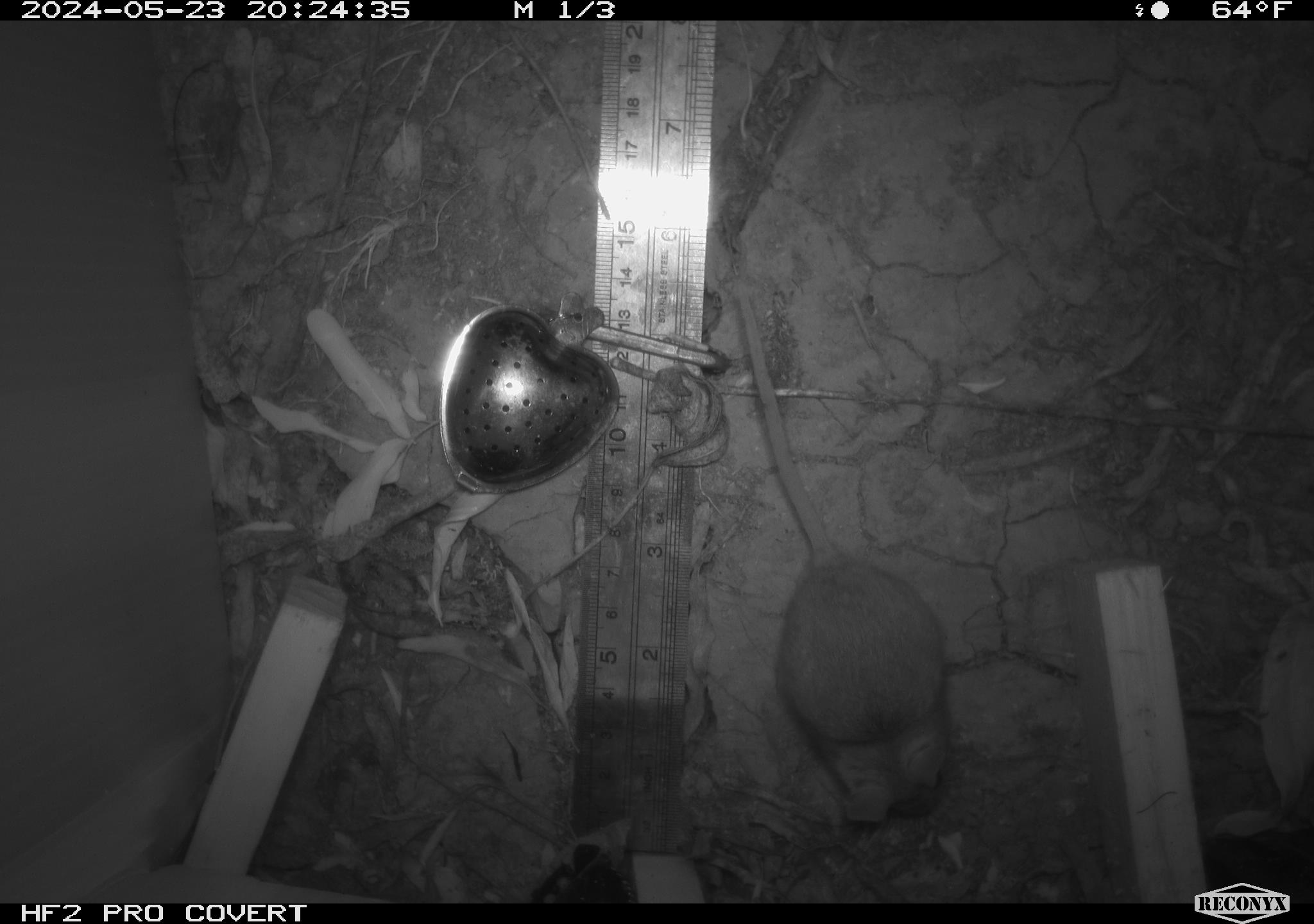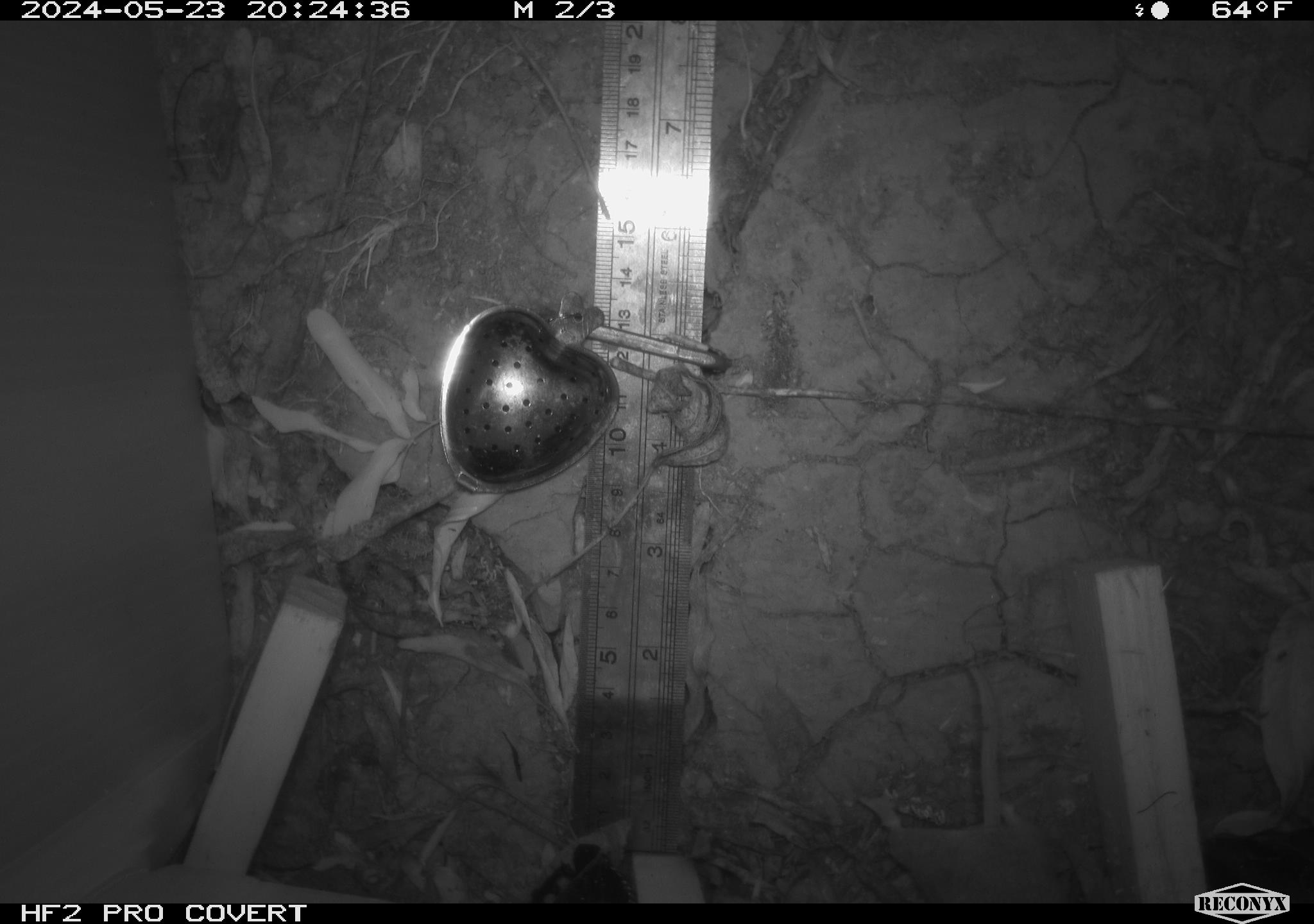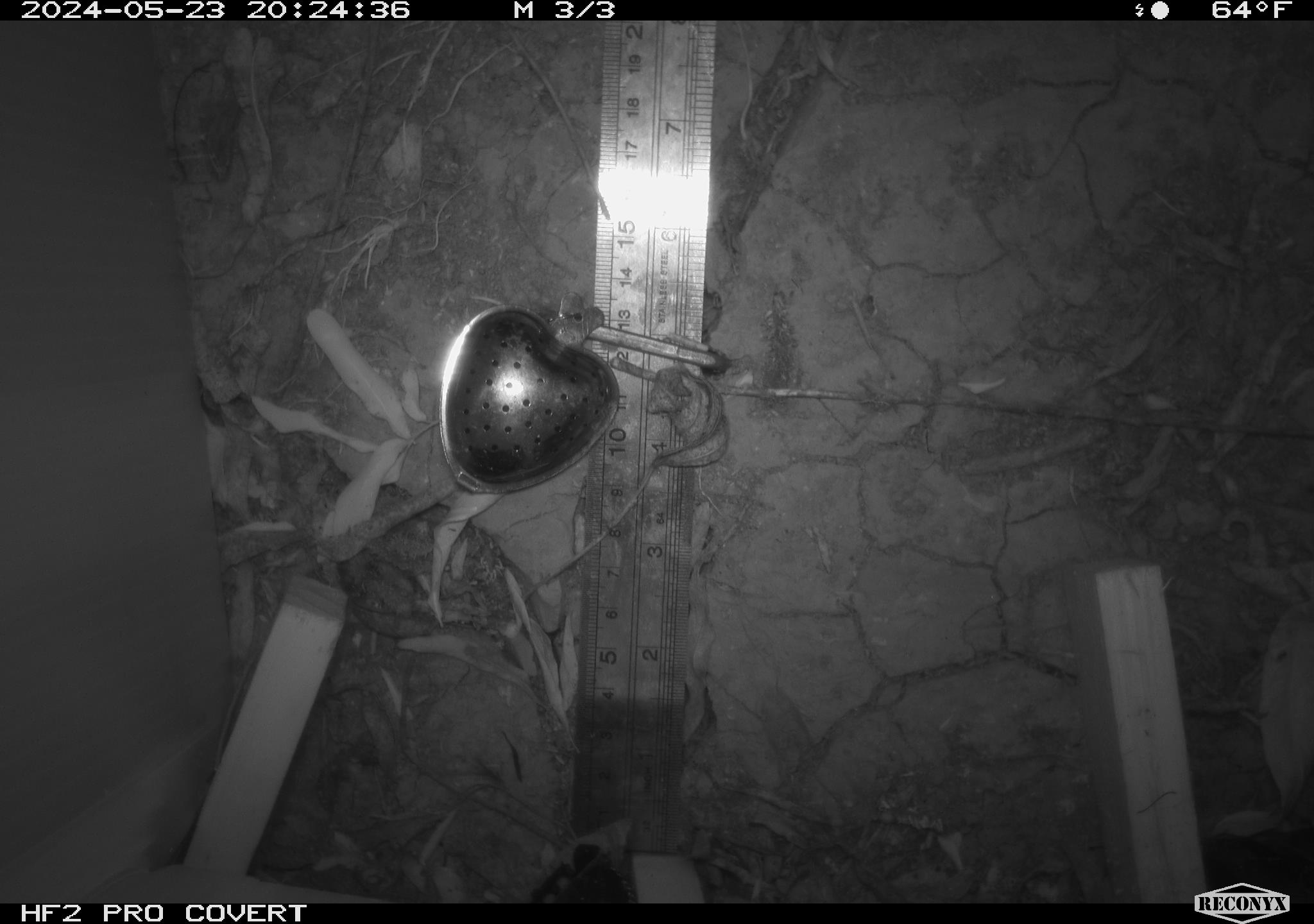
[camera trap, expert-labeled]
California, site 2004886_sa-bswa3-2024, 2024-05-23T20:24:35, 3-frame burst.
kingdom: Animalia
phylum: Chordata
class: Mammalia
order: Rodentia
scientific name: Rodentia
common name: mouse species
Mouse species (Rodentia).